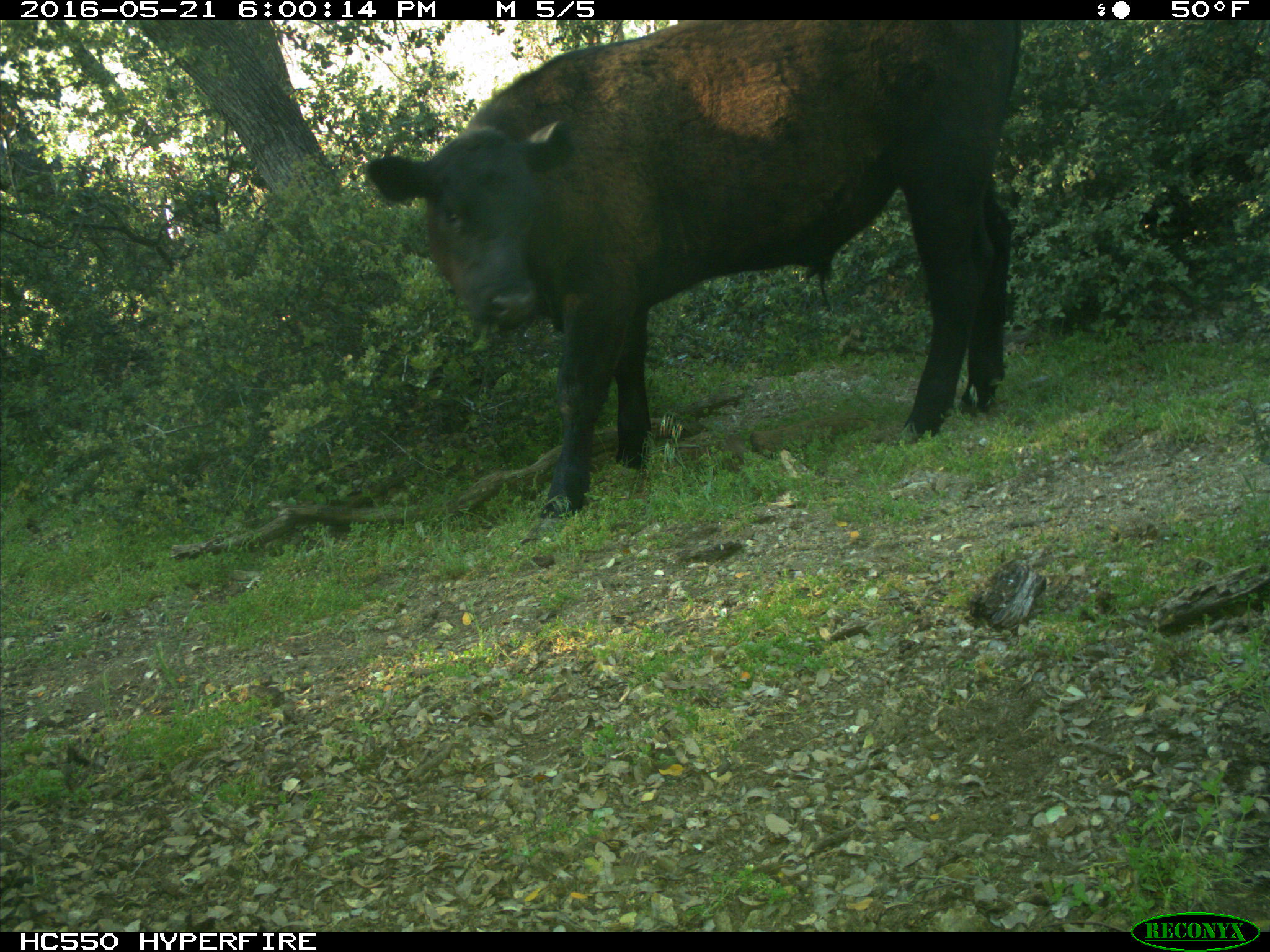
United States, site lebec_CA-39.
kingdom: Animalia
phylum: Chordata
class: Mammalia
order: Artiodactyla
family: Bovidae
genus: Bos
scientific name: Bos taurus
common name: domestic cow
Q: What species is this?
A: Bos taurus (domestic cow).